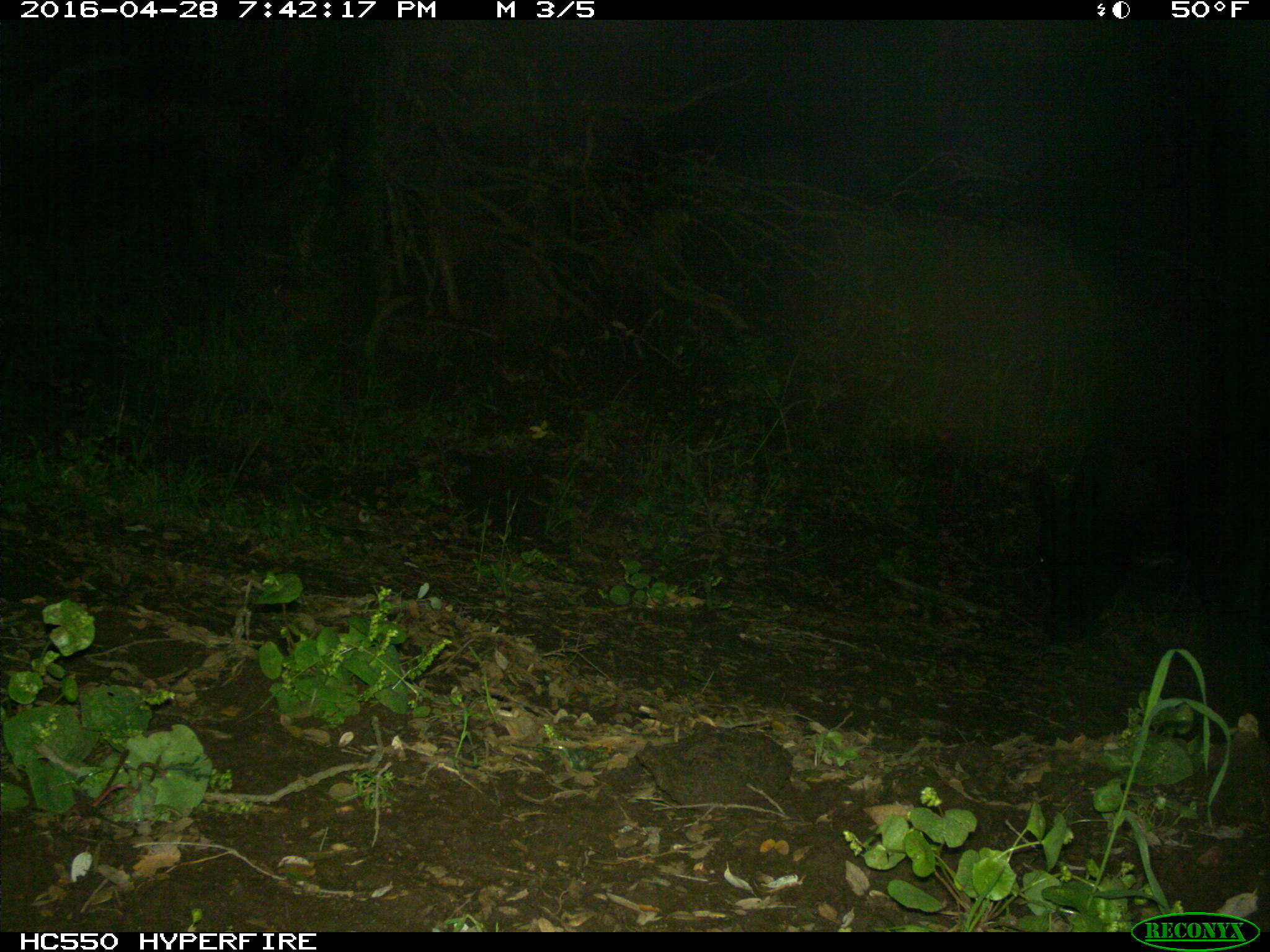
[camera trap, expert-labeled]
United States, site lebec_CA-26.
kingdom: Animalia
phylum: Chordata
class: Mammalia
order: Artiodactyla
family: Bovidae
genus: Bos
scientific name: Bos taurus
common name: domestic cow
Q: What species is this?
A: Bos taurus (domestic cow).